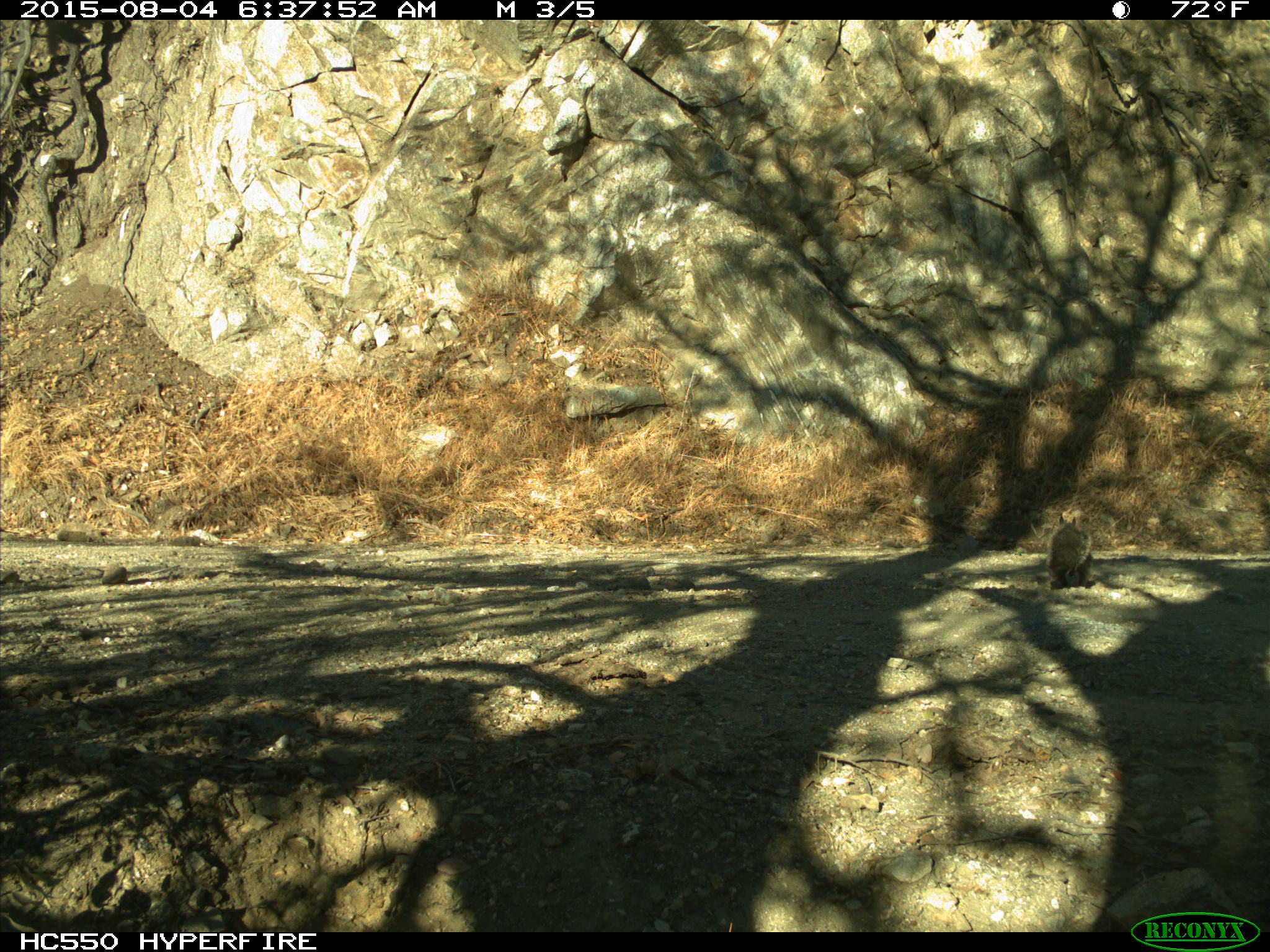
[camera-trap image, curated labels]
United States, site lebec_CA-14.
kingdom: Animalia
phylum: Chordata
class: Mammalia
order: Rodentia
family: Sciuridae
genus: Sciurus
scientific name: Sciurus carolinensis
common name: eastern gray squirrel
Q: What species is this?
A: Sciurus carolinensis (eastern gray squirrel).